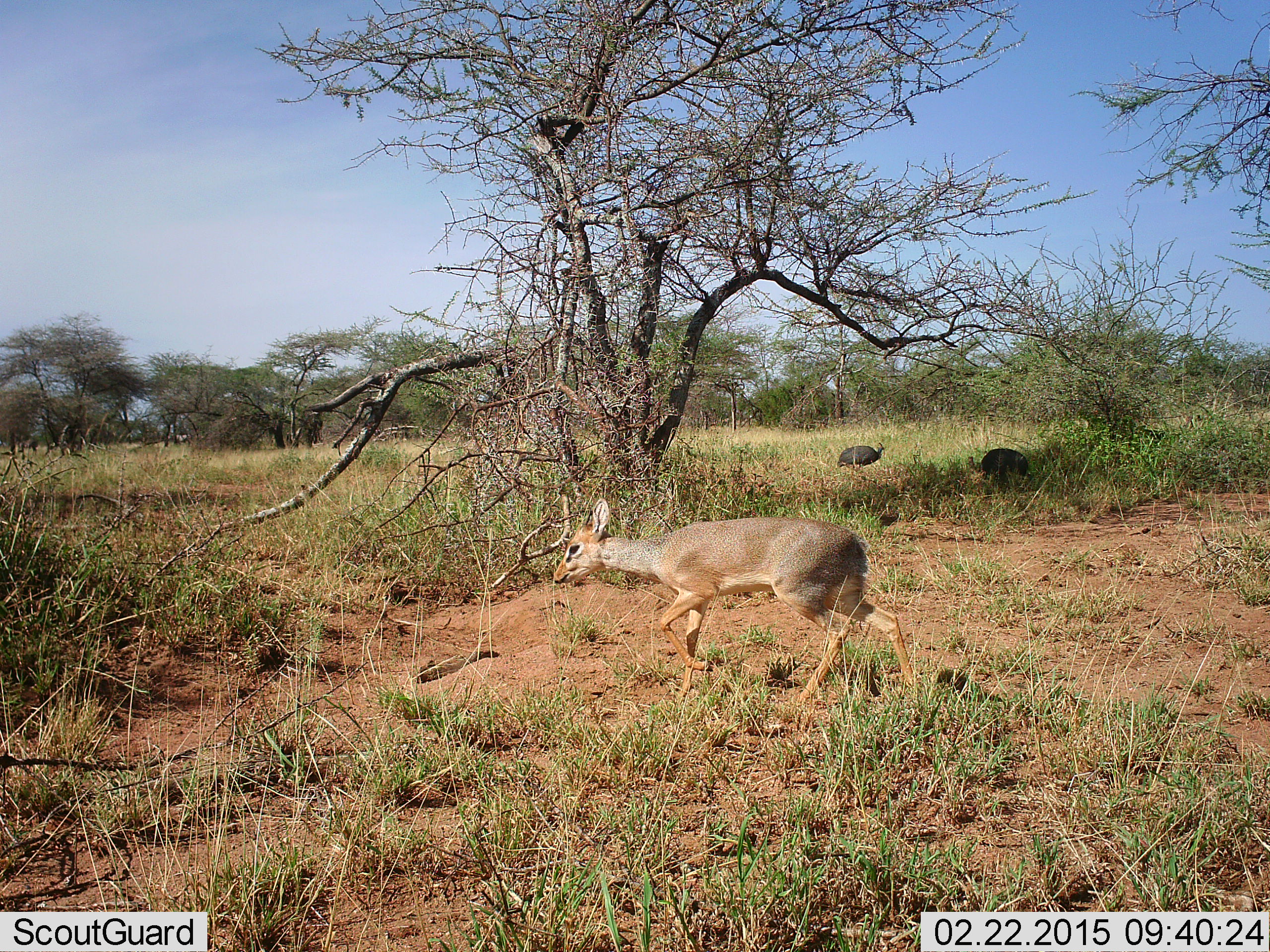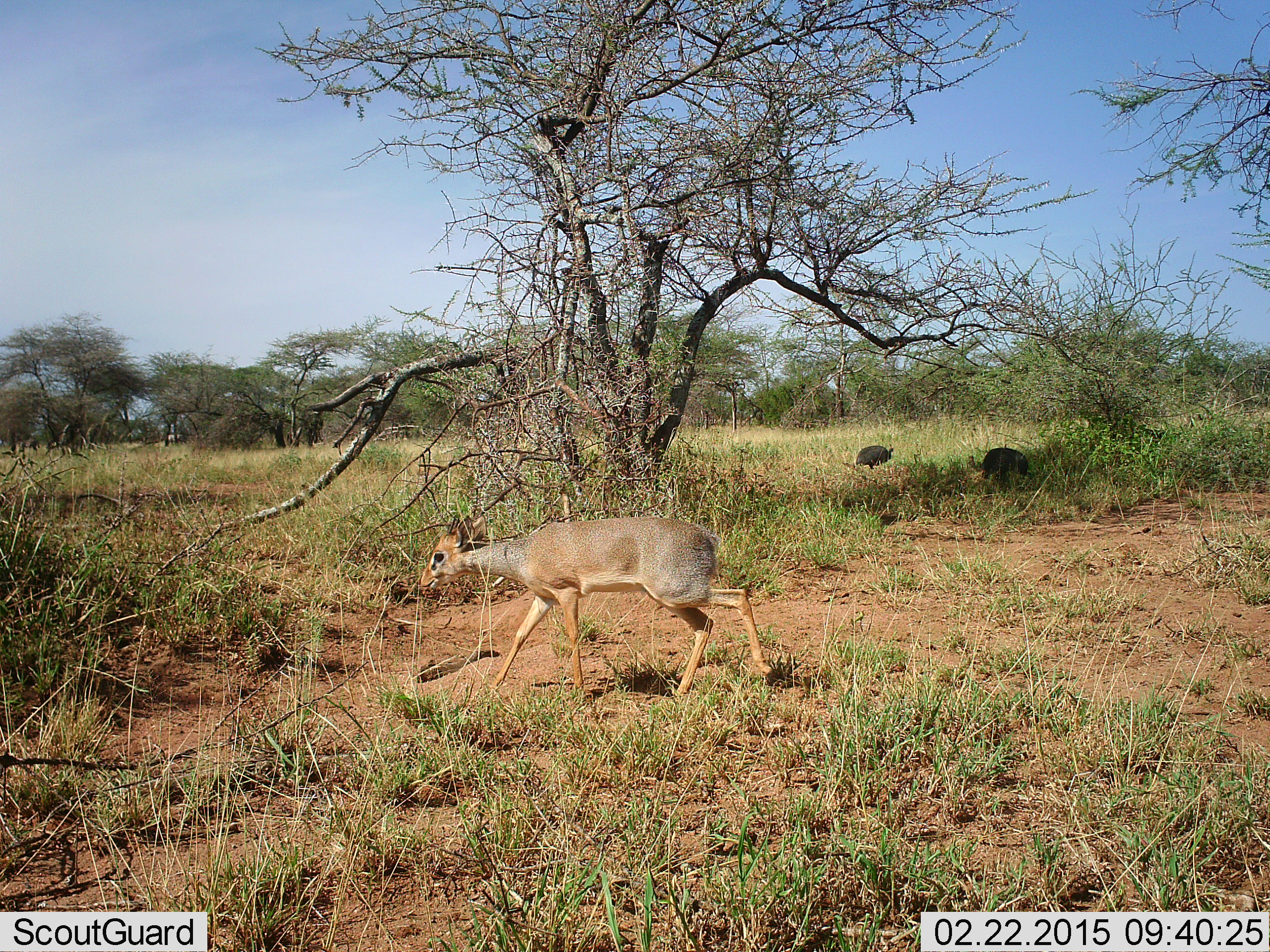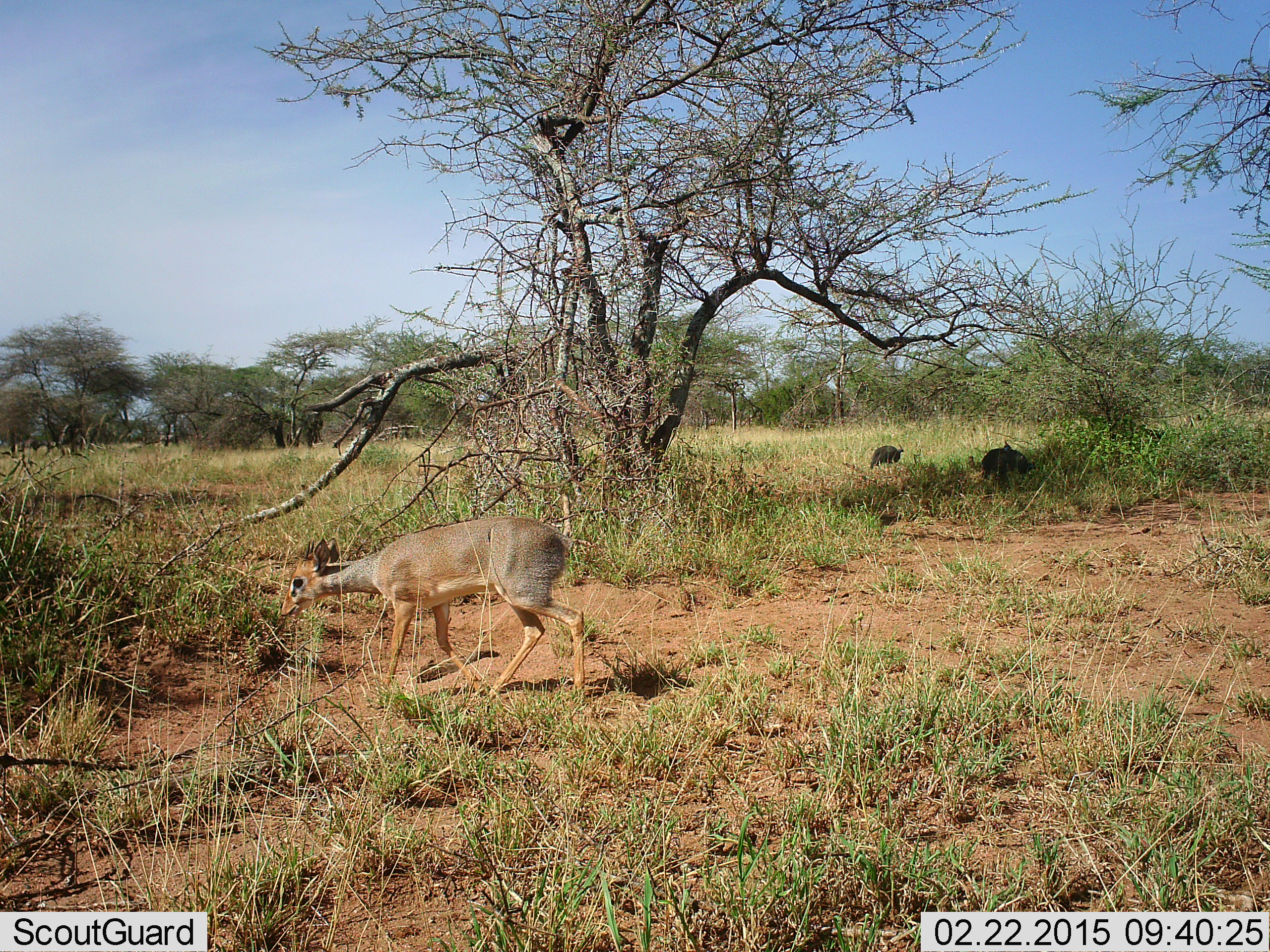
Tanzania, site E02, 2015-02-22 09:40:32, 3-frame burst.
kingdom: Animalia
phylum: Chordata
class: Mammalia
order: Artiodactyla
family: Bovidae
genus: Madoqua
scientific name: Madoqua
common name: dikdik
Dikdik (Madoqua), count 1. Behavior (volunteer vote fractions): standing 0%, resting 0%, moving 100%, interacting 0%. Young present (vote fraction): 0%. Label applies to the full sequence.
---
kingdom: Animalia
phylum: Chordata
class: Aves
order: Galliformes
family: Numididae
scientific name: Numididae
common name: guinea fowl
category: guineafowl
Guineafowl (guinea fowl) (Numididae), count 2. Behavior (volunteer vote fractions): standing 27%, resting 0%, moving 64%, interacting 0%. Young present (vote fraction): 0%. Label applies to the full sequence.